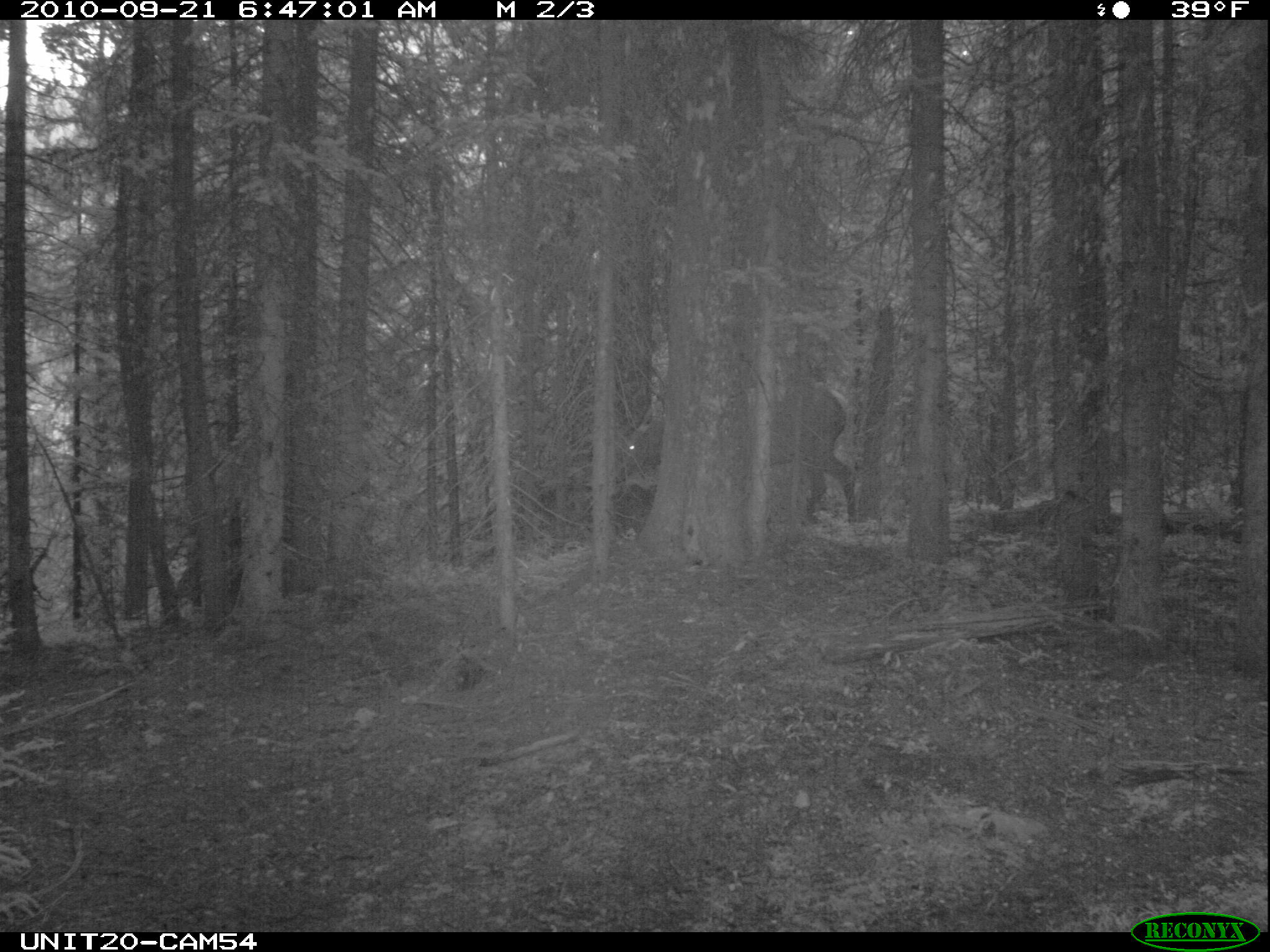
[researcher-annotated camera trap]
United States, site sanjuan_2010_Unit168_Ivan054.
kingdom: Animalia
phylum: Chordata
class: Mammalia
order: Artiodactyla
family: Cervidae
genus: Cervus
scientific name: Cervus elaphus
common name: red deer